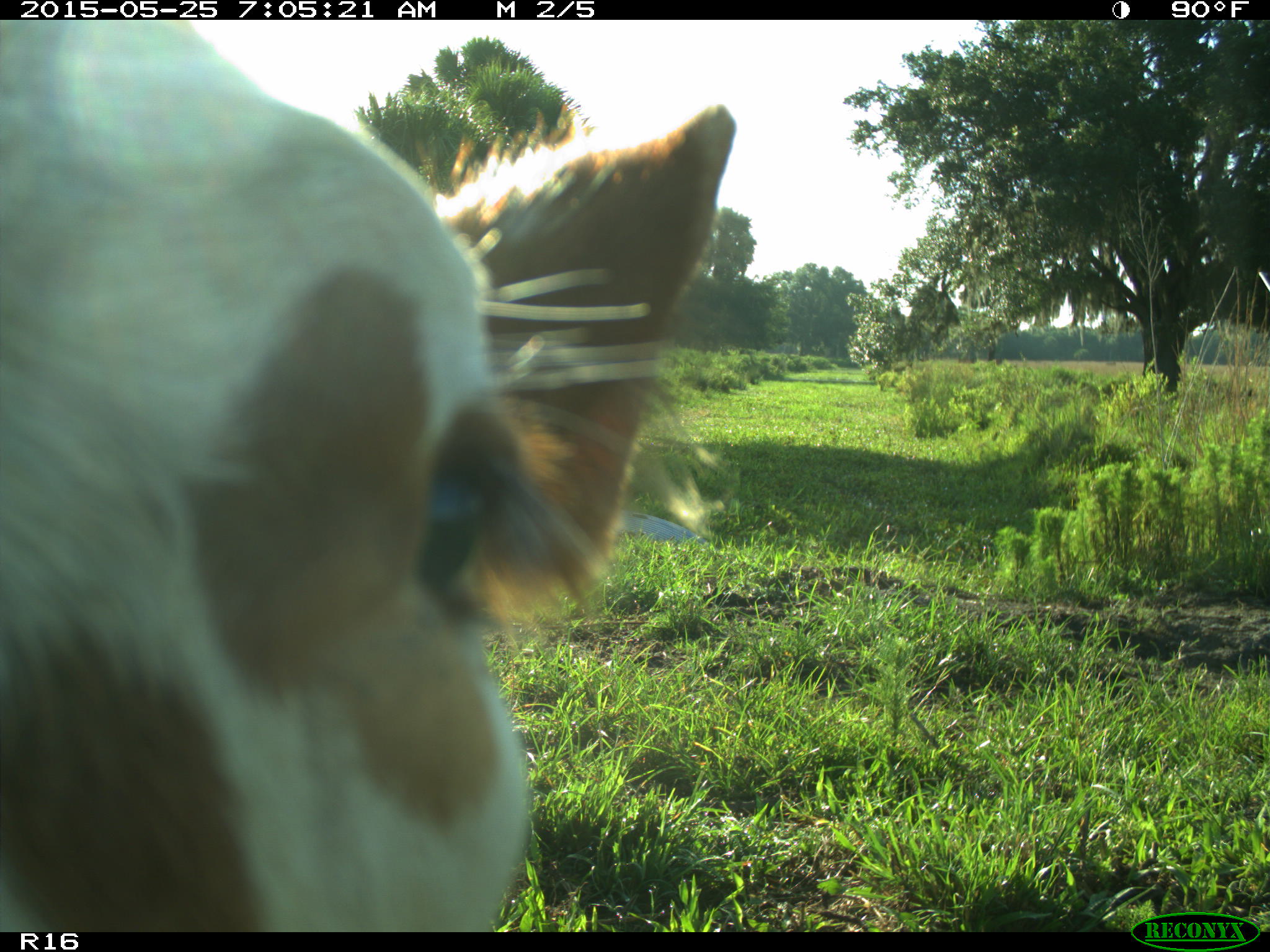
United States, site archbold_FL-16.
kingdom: Animalia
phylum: Chordata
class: Mammalia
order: Artiodactyla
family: Bovidae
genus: Bos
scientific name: Bos taurus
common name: domestic cow